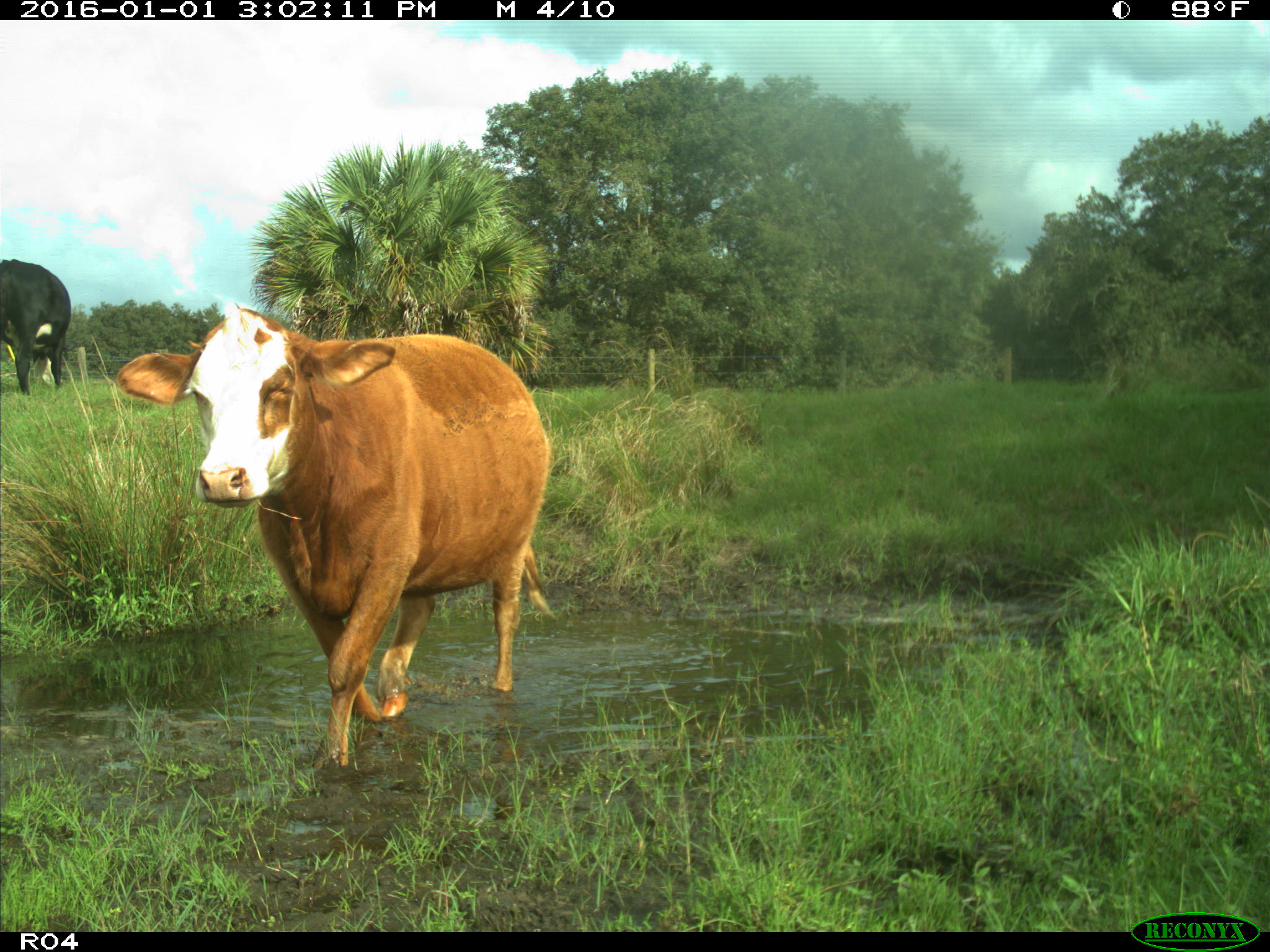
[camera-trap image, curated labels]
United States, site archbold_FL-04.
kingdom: Animalia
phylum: Chordata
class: Mammalia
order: Artiodactyla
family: Bovidae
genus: Bos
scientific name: Bos taurus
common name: domestic cow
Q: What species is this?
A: Bos taurus (domestic cow).